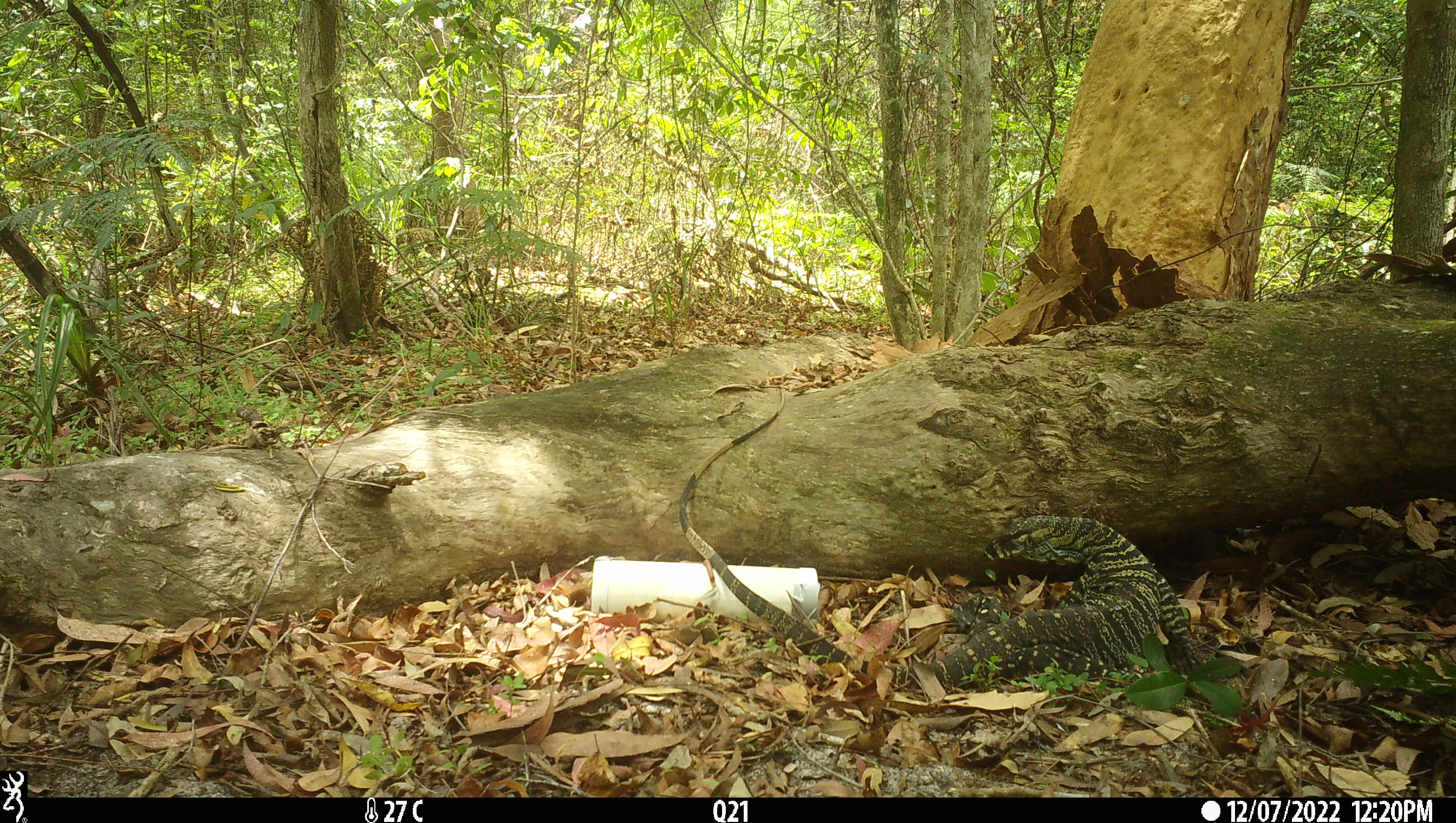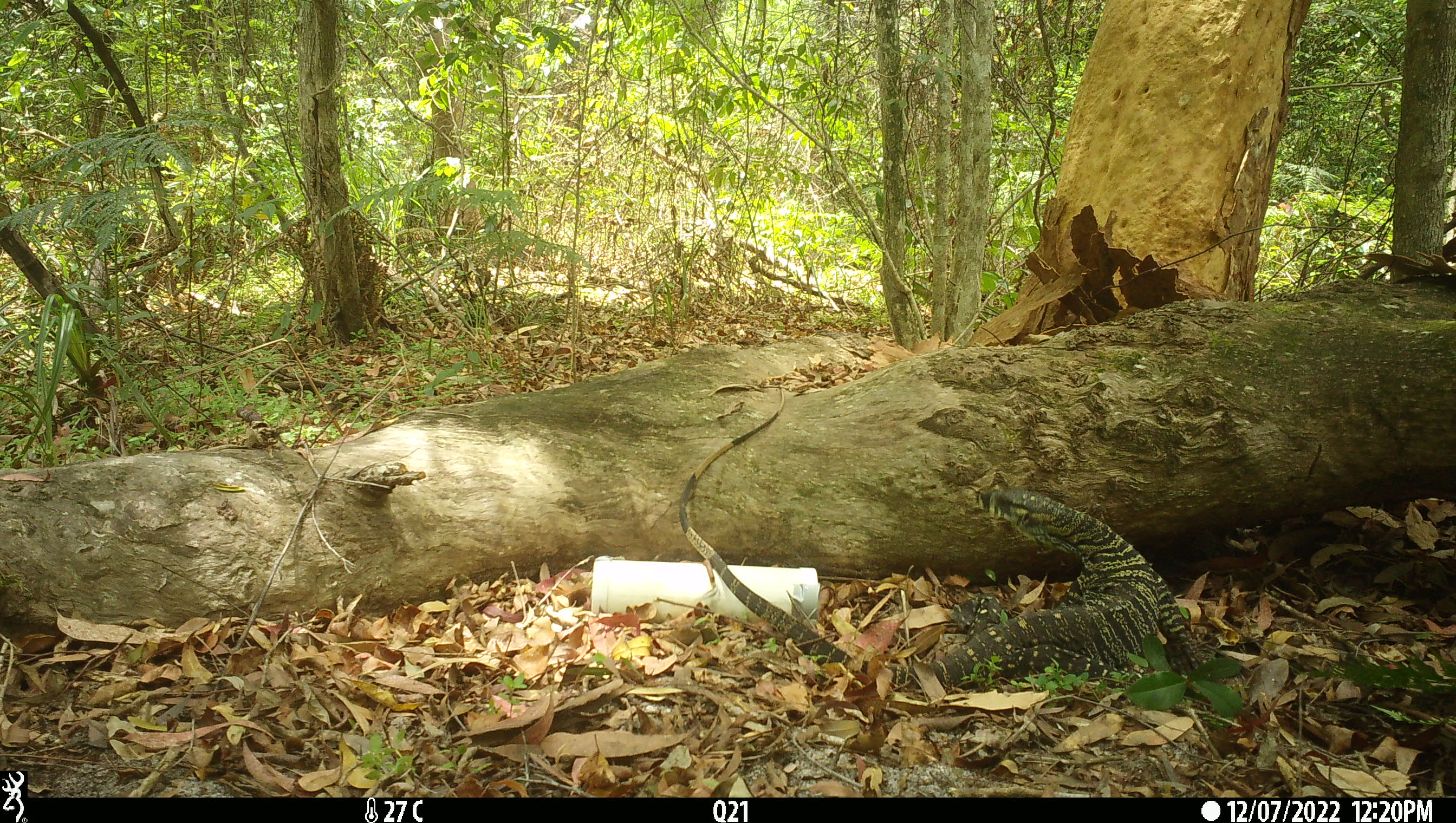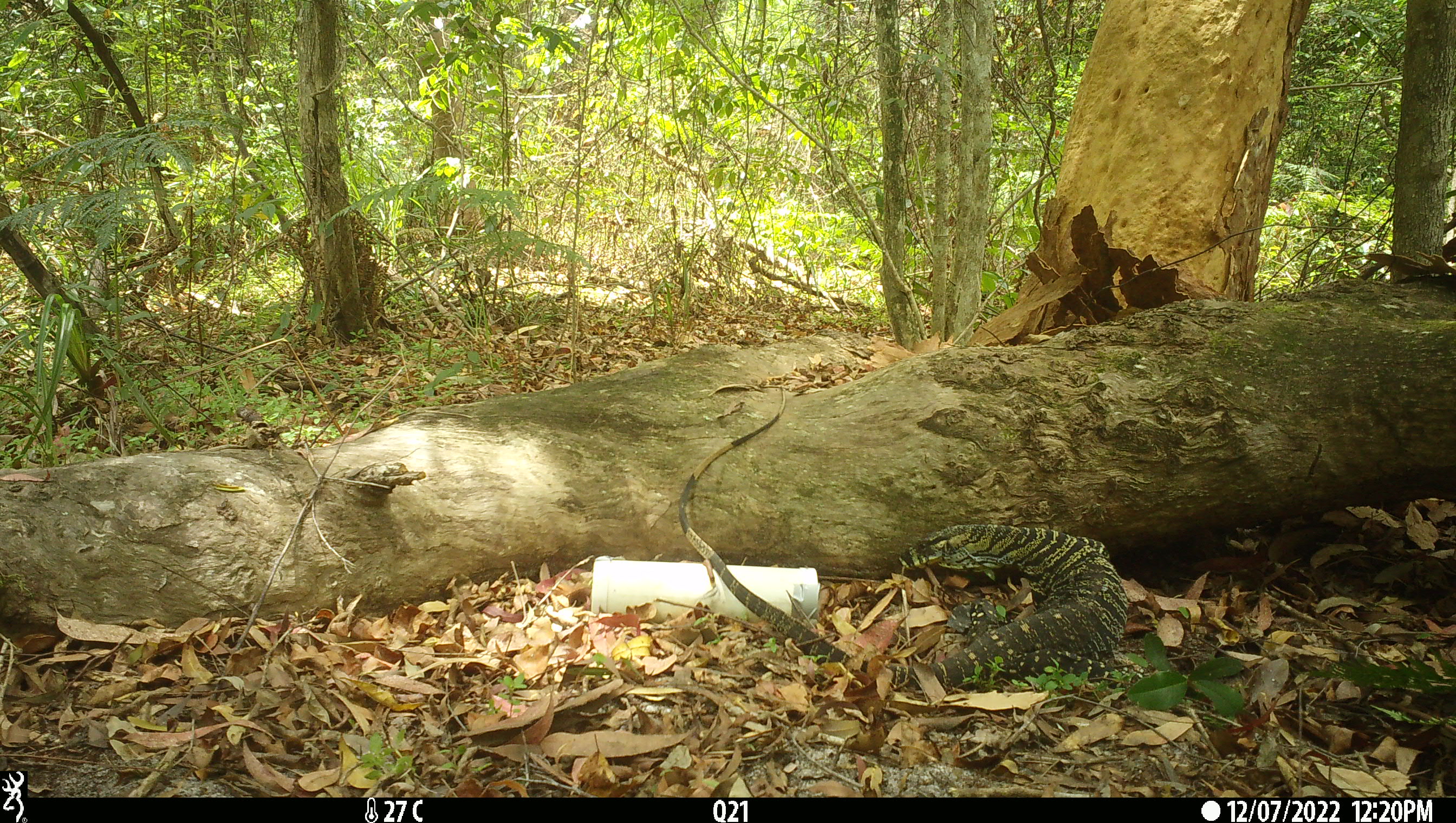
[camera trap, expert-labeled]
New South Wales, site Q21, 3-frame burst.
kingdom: Animalia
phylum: Chordata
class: Reptilia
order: Squamata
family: Varanidae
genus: Varanus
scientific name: Varanus varius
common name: lace monitor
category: goanna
Goanna (lace monitor) (Varanus varius).